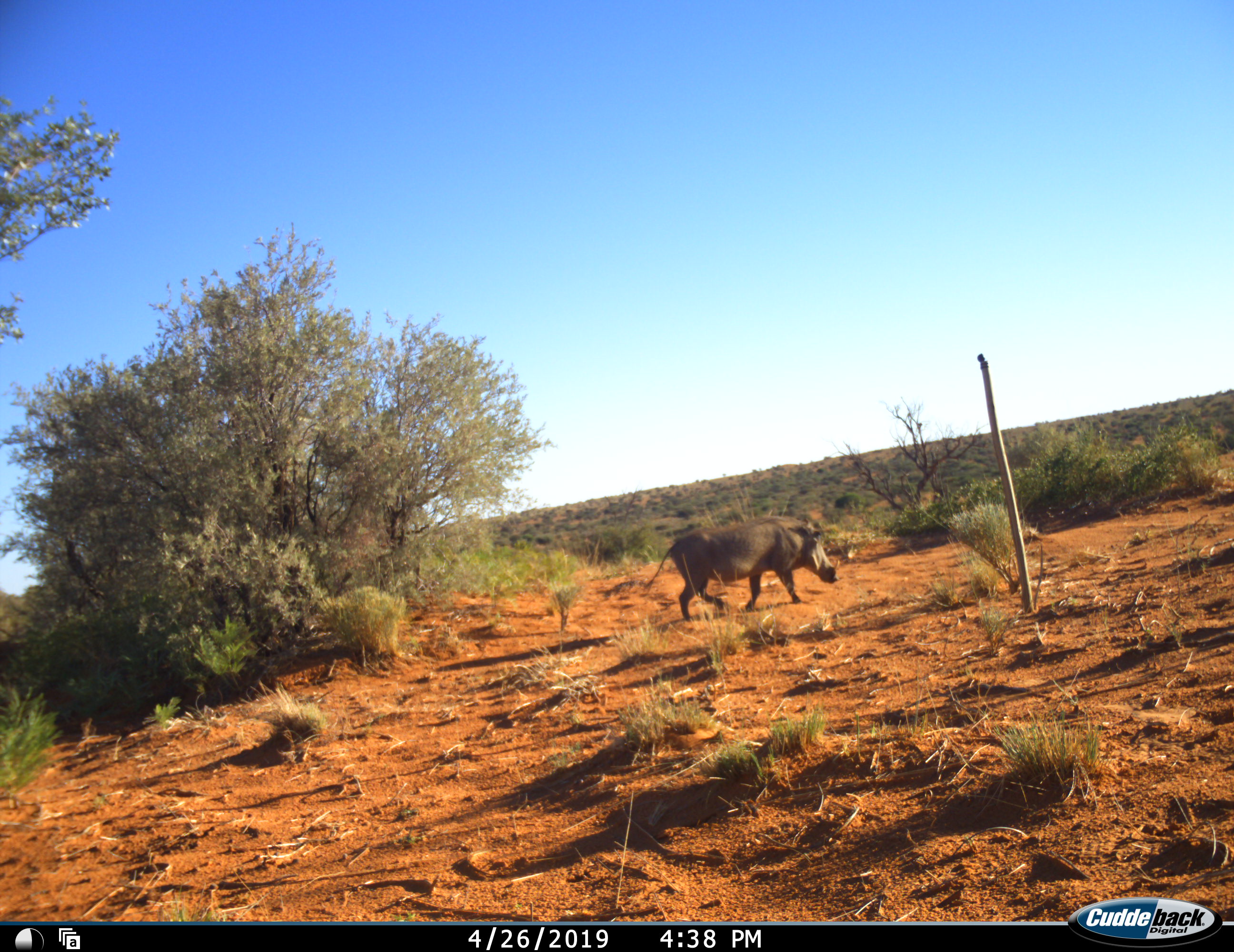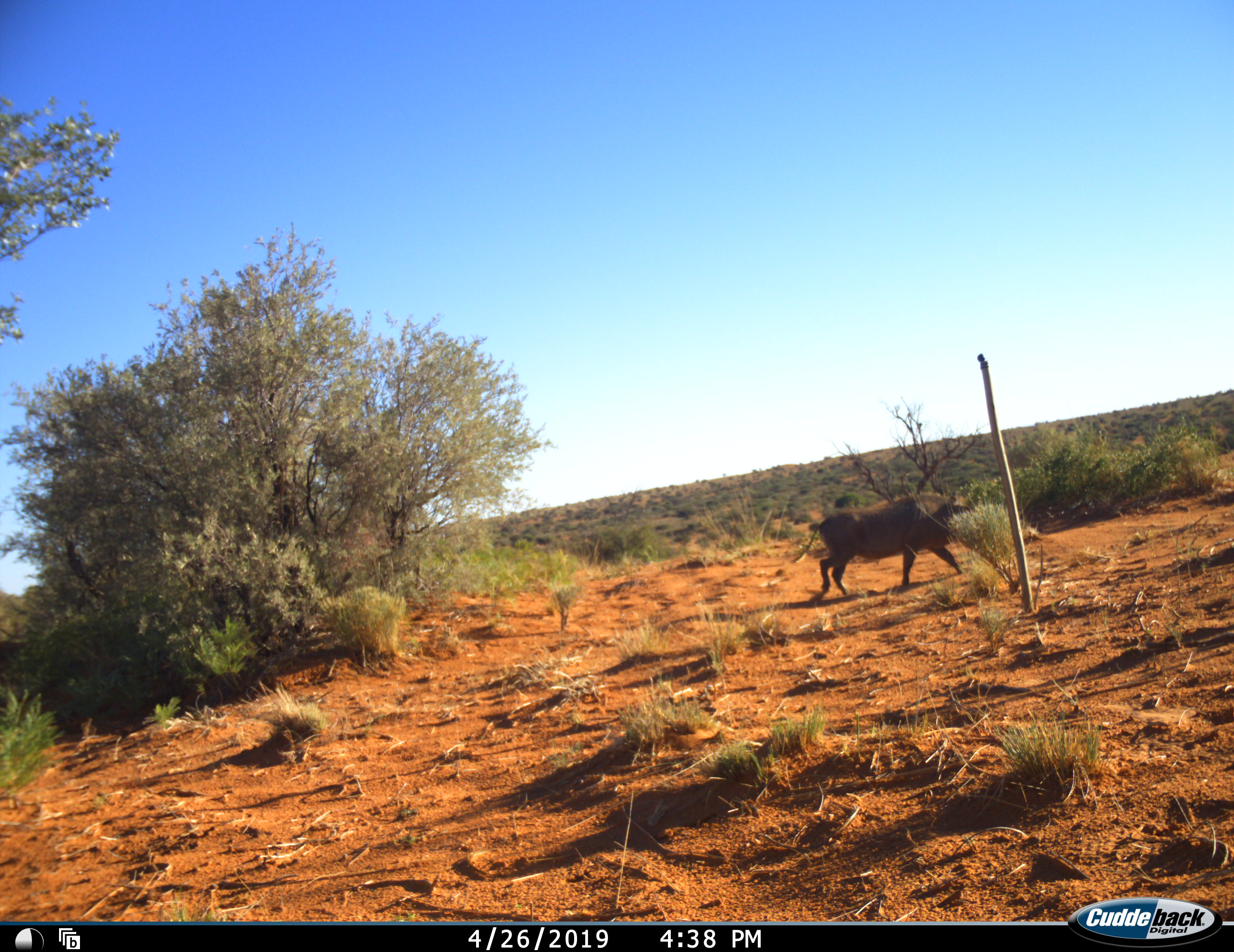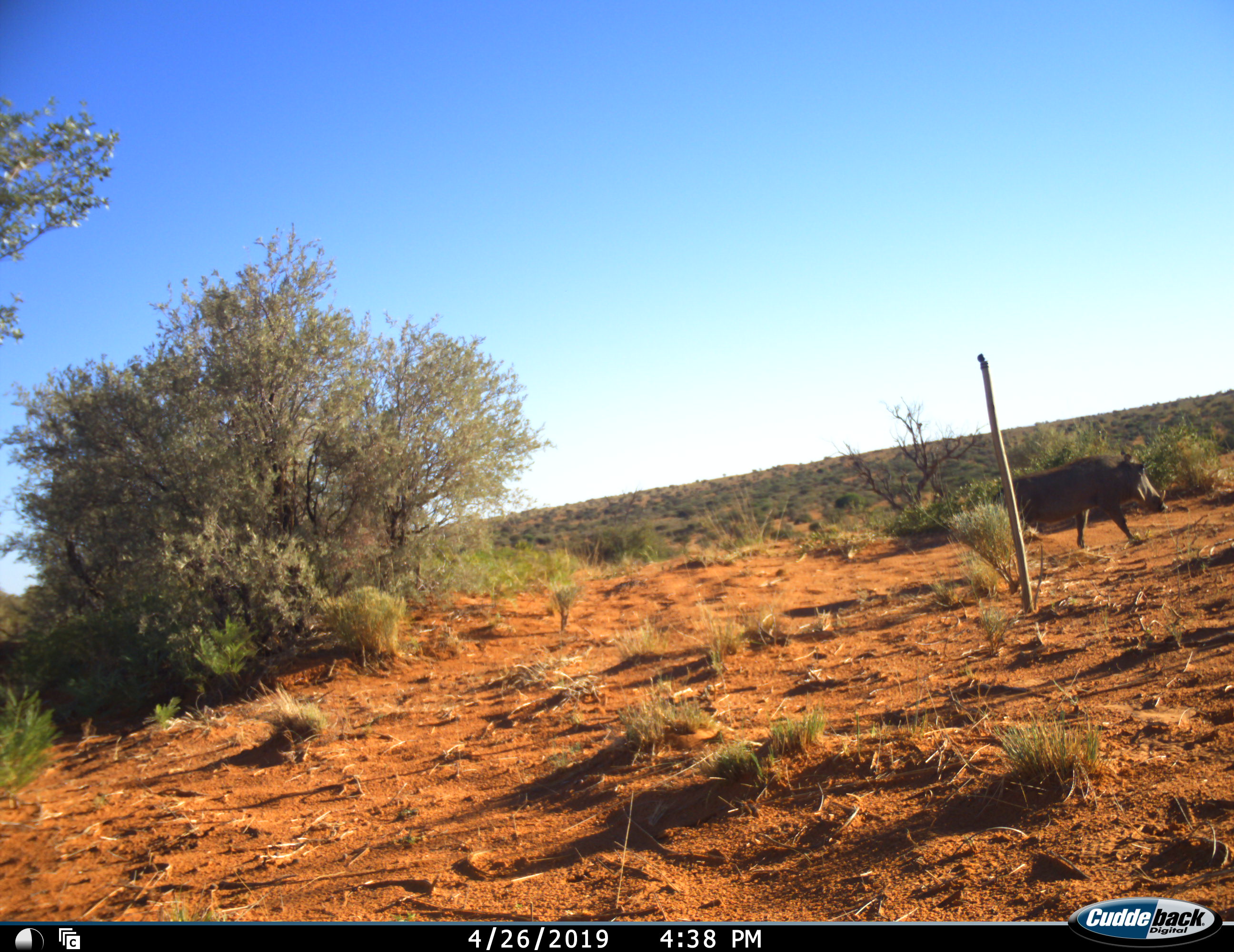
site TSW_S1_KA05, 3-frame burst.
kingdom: Animalia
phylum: Chordata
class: Mammalia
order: Artiodactyla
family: Suidae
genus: Phacochoerus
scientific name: Phacochoerus africanus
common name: warthog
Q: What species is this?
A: Warthog (Phacochoerus africanus).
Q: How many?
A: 1.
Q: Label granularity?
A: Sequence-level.